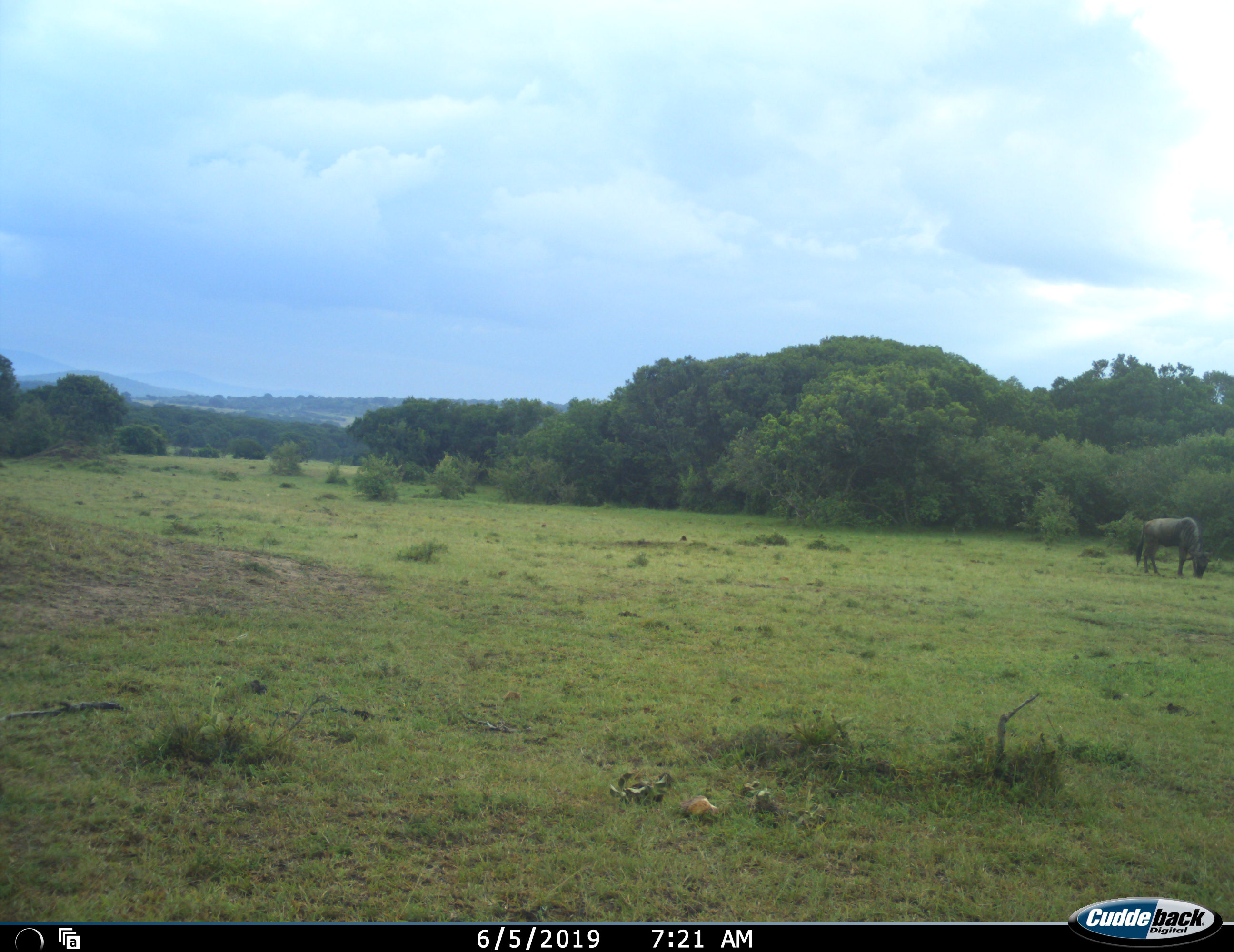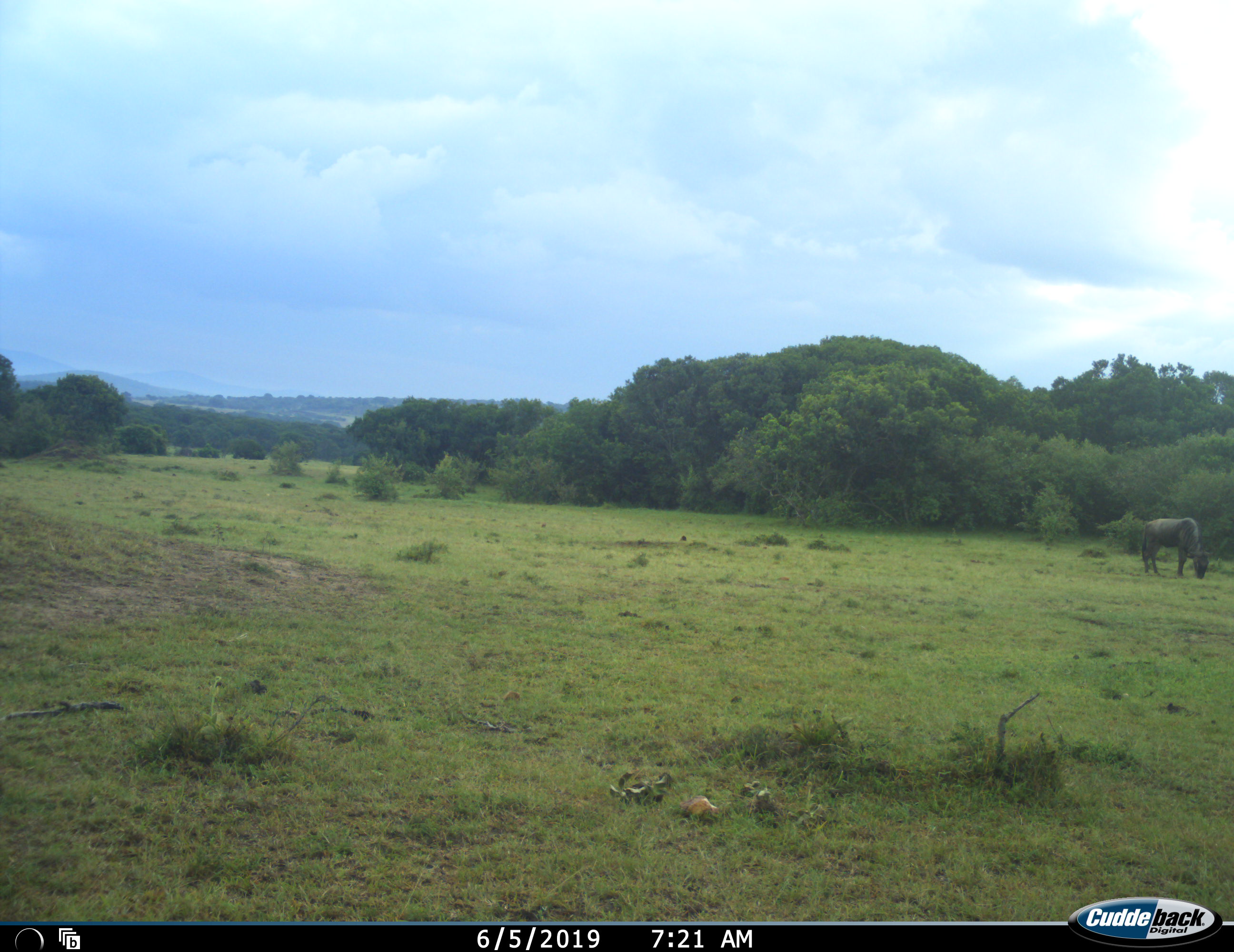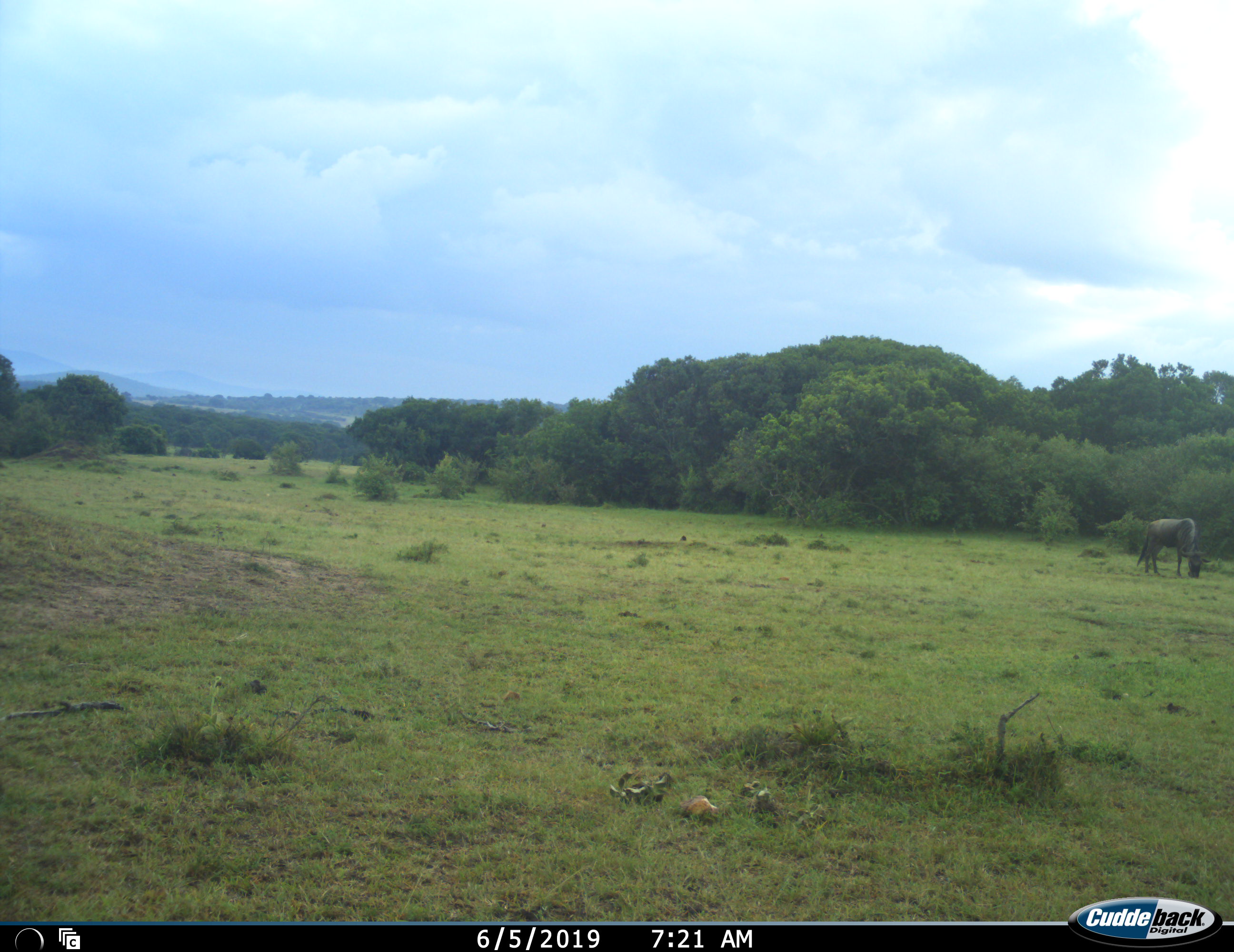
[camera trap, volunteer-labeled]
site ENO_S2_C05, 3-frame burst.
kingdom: Animalia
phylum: Chordata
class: Mammalia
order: Artiodactyla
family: Bovidae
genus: Connochaetes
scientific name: Connochaetes taurinus taurinus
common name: blue wildebeest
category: wildebeestblue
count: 1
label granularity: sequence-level